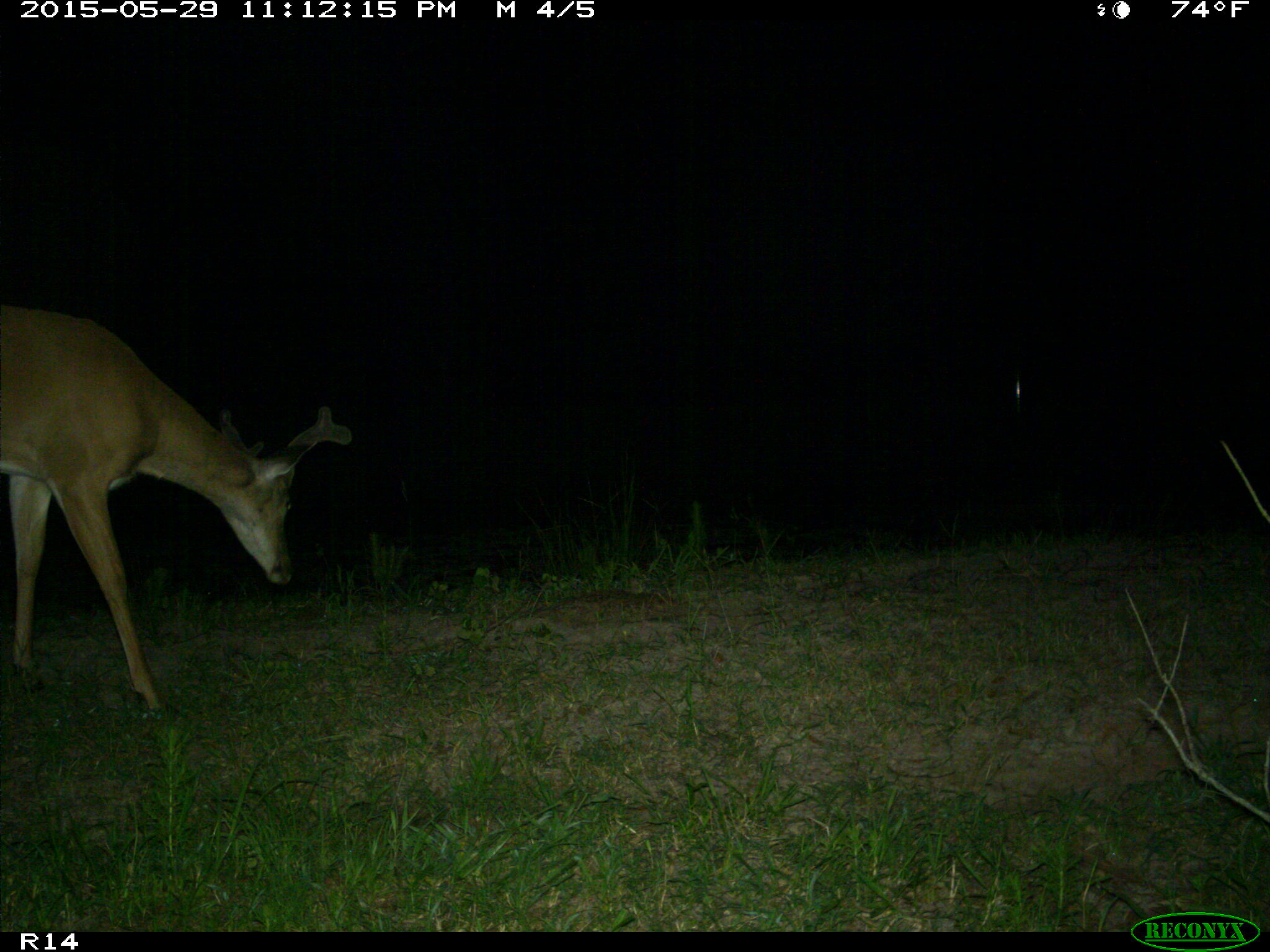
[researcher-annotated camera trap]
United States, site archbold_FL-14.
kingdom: Animalia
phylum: Chordata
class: Mammalia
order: Artiodactyla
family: Cervidae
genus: Odocoileus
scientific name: Odocoileus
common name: deer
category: unidentified deer